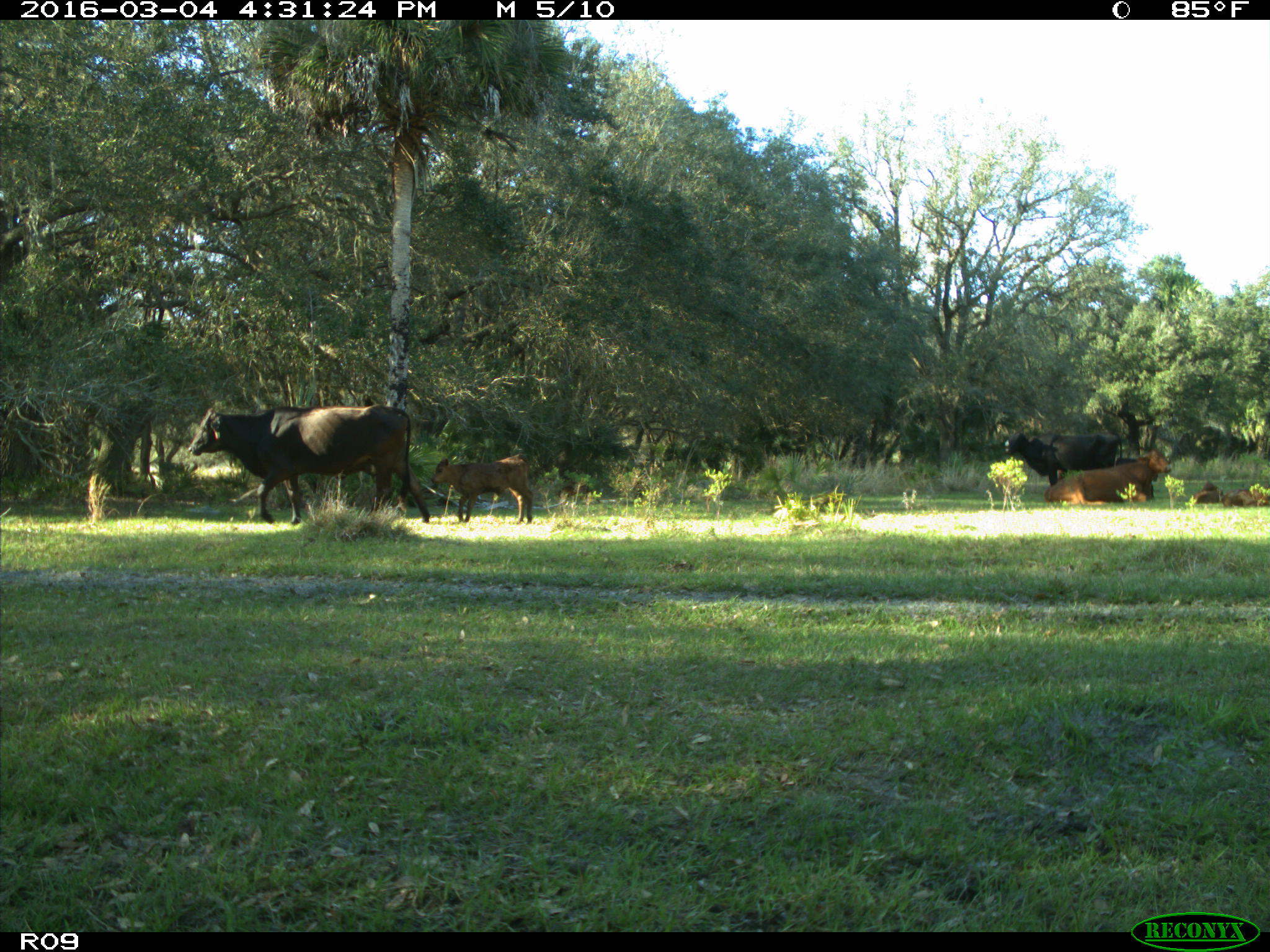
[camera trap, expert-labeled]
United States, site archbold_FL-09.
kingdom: Animalia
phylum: Chordata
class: Mammalia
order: Artiodactyla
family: Bovidae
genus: Bos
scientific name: Bos taurus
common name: domestic cow